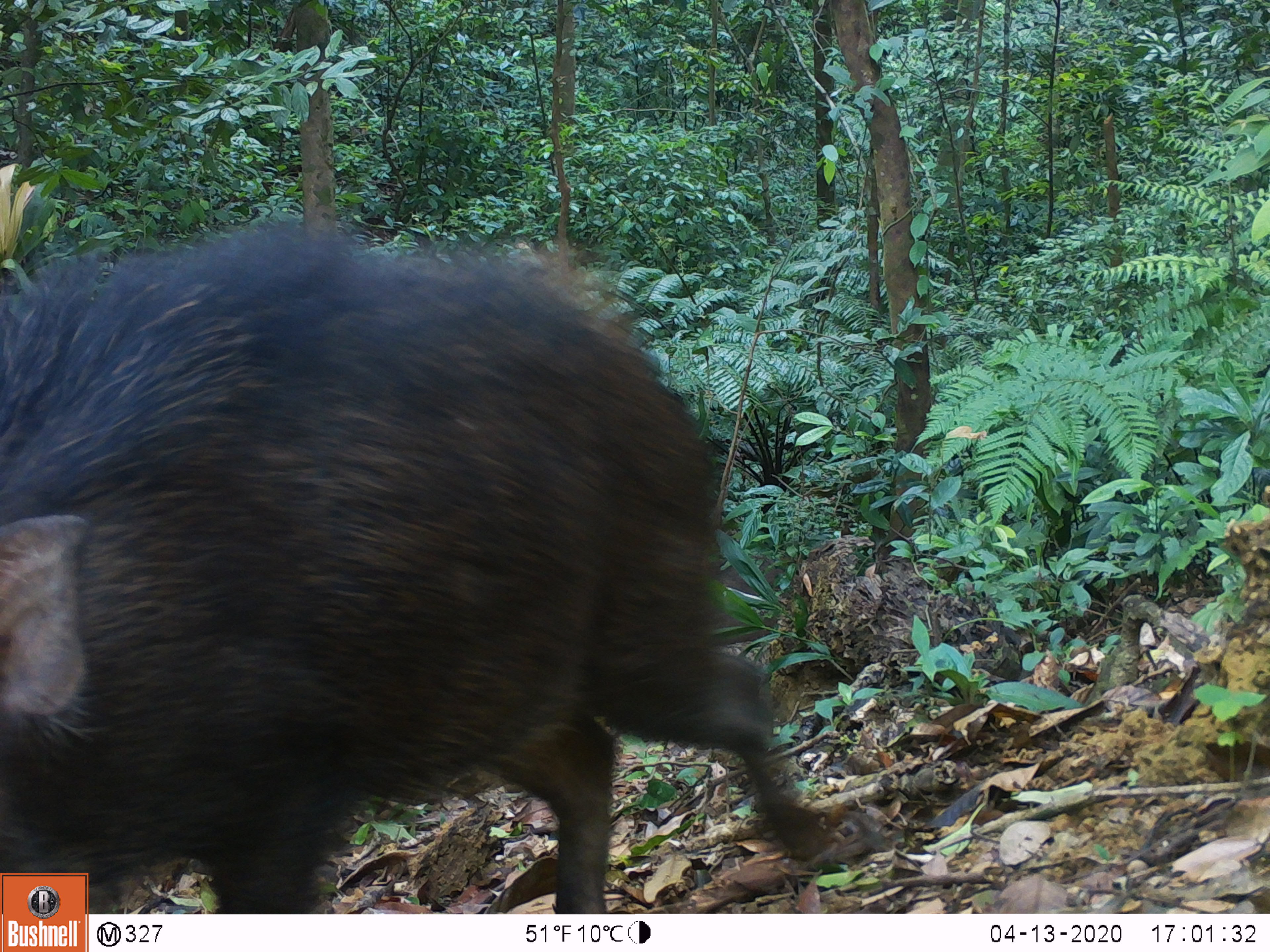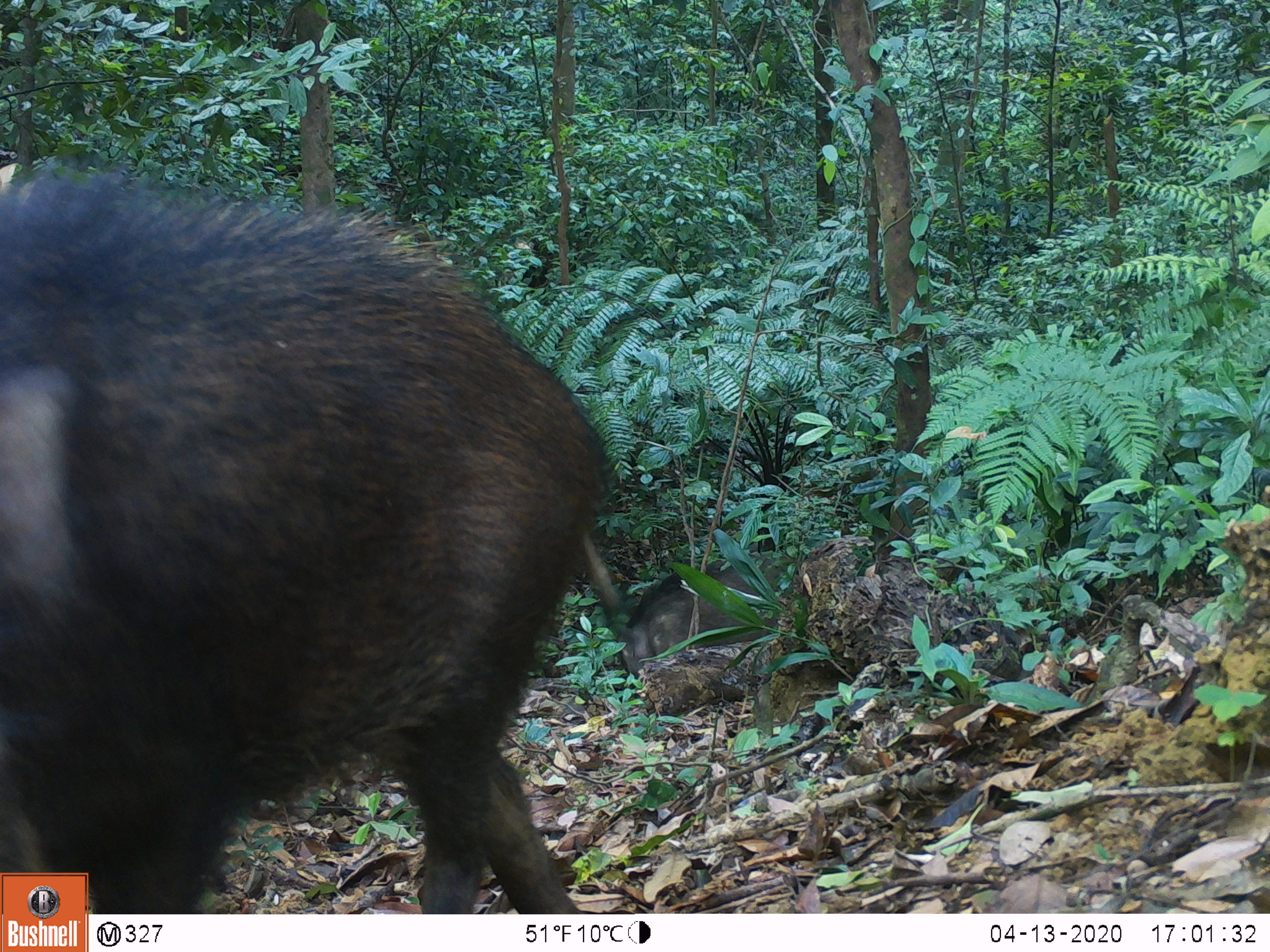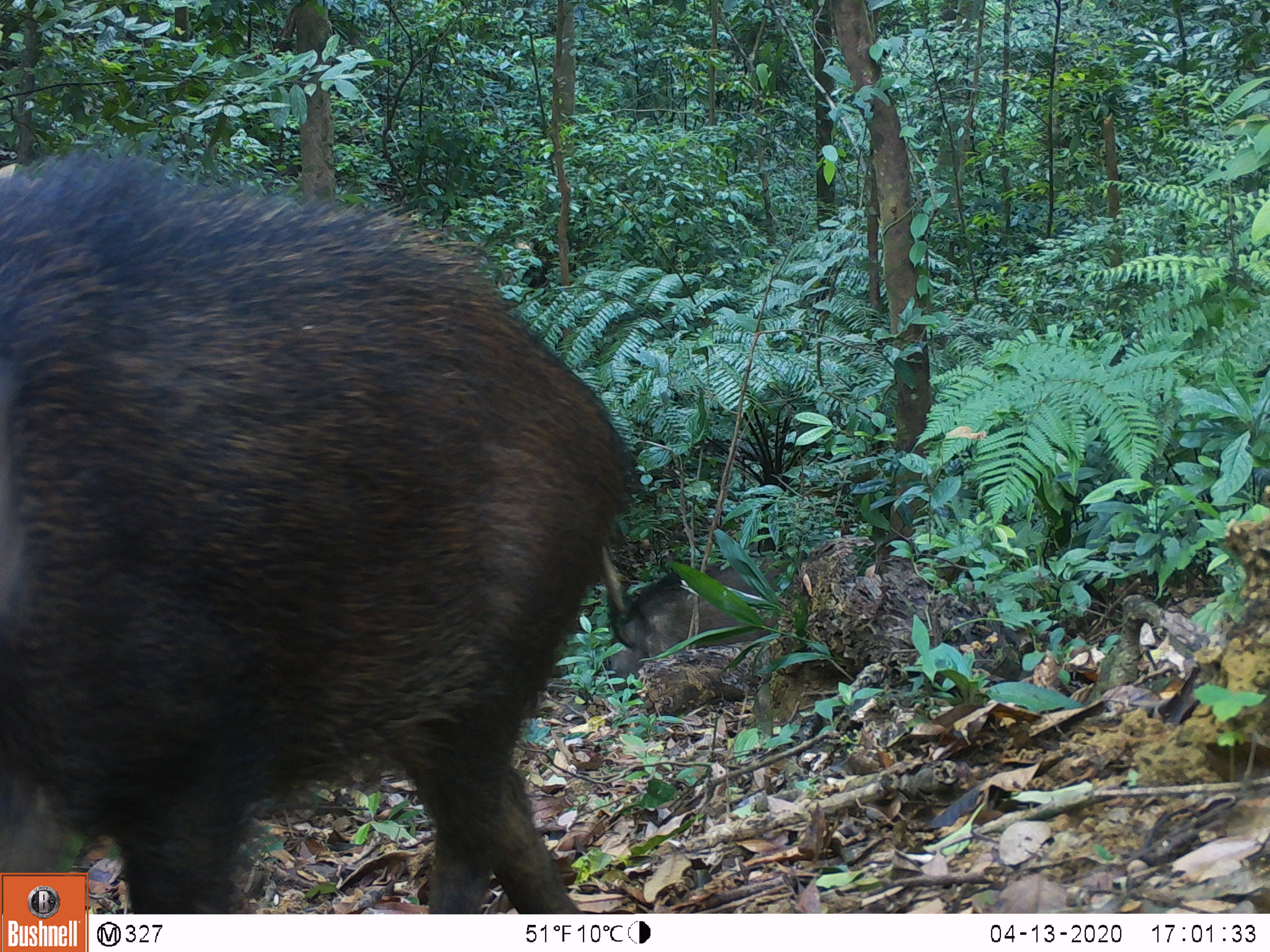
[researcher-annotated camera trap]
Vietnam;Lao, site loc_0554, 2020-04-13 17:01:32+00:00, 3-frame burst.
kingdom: Animalia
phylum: Chordata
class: Mammalia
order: Artiodactyla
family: Suidae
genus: Sus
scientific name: Sus scrofa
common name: eurasian wild pig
Eurasian wild pig (Sus scrofa). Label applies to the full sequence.